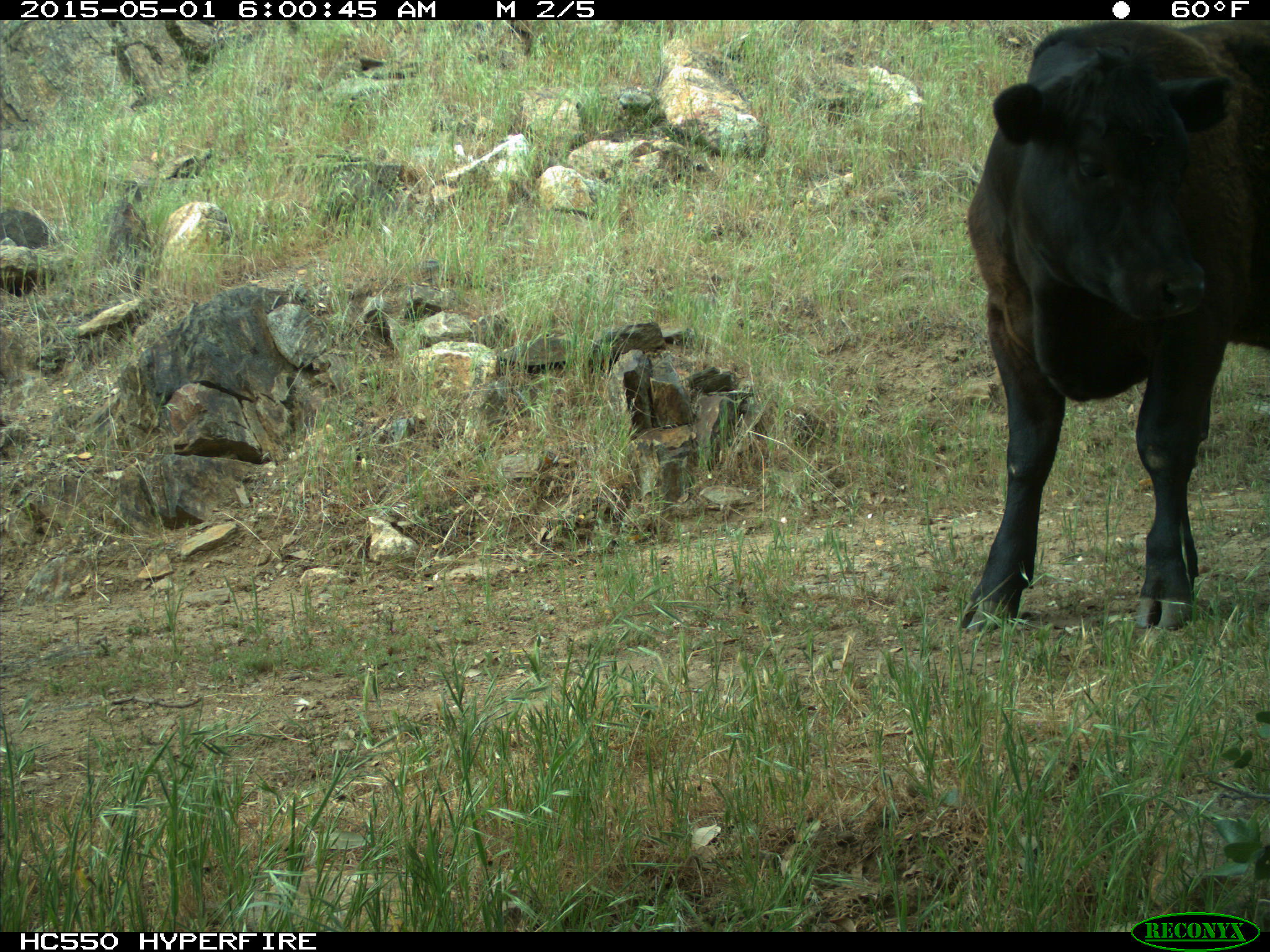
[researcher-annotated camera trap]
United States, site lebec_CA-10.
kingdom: Animalia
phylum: Chordata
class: Mammalia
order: Artiodactyla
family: Bovidae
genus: Bos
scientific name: Bos taurus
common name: domestic cow